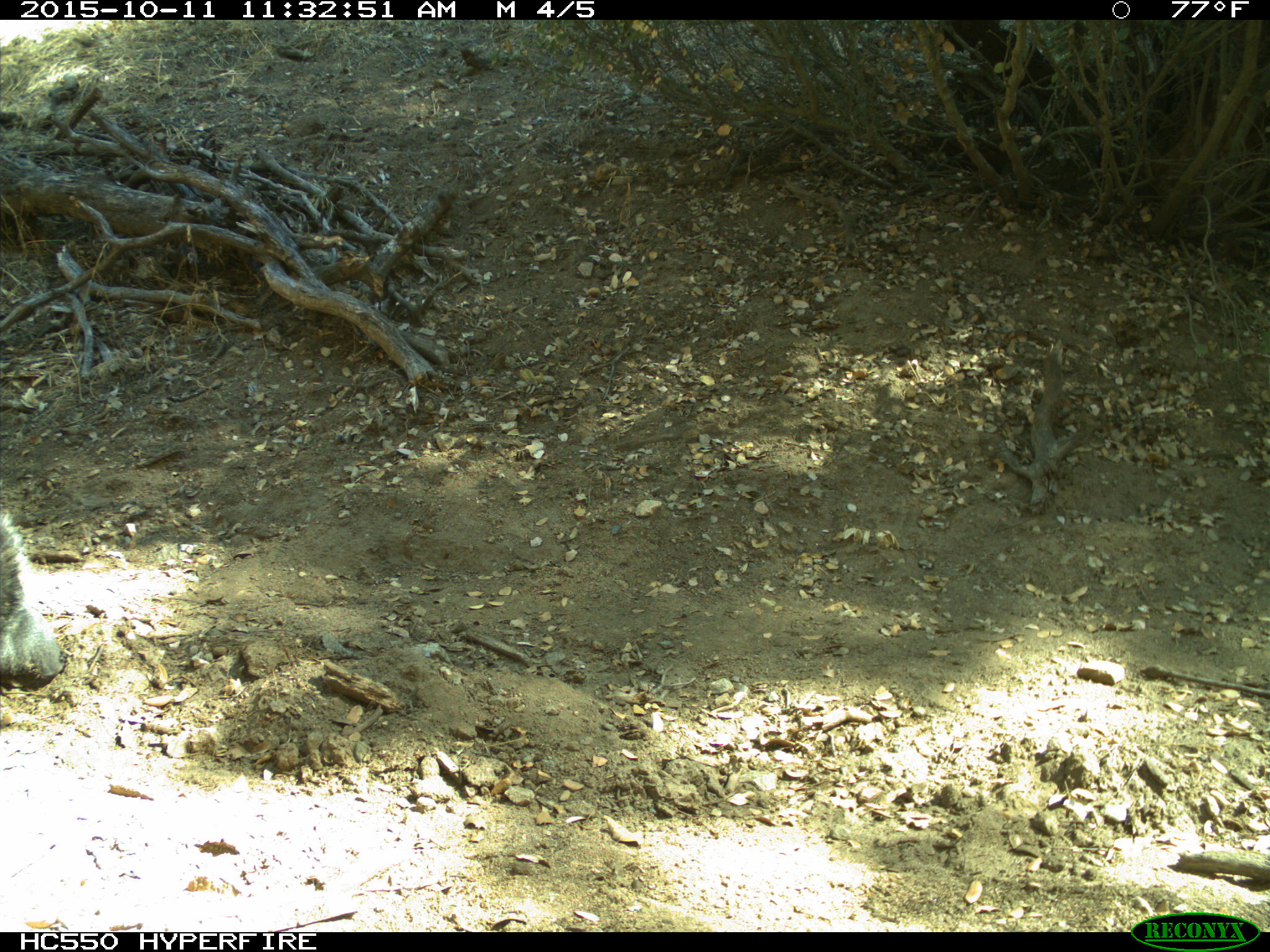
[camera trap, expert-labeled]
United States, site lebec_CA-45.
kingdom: Animalia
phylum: Chordata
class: Mammalia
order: Rodentia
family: Sciuridae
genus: Sciurus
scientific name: Sciurus carolinensis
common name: eastern gray squirrel